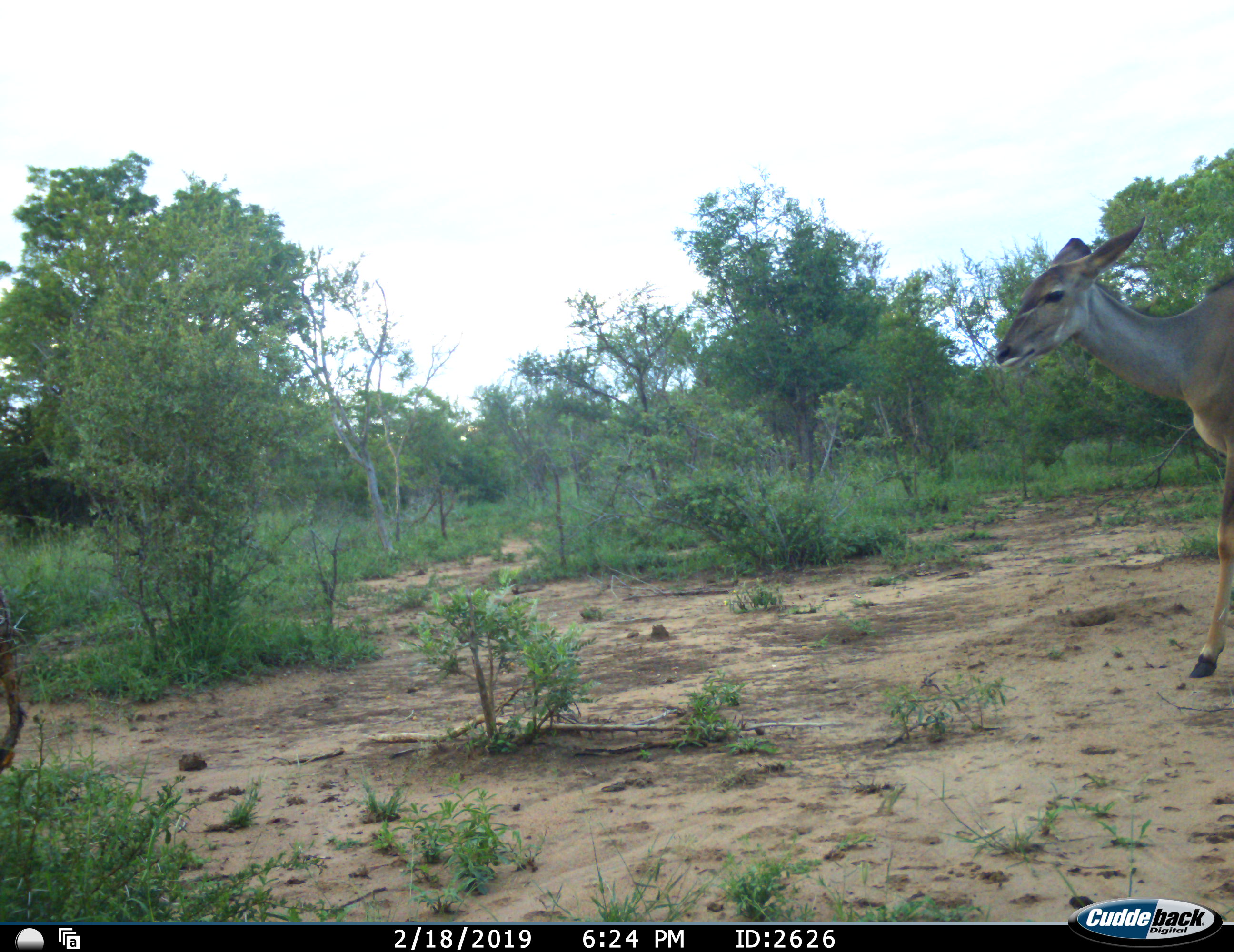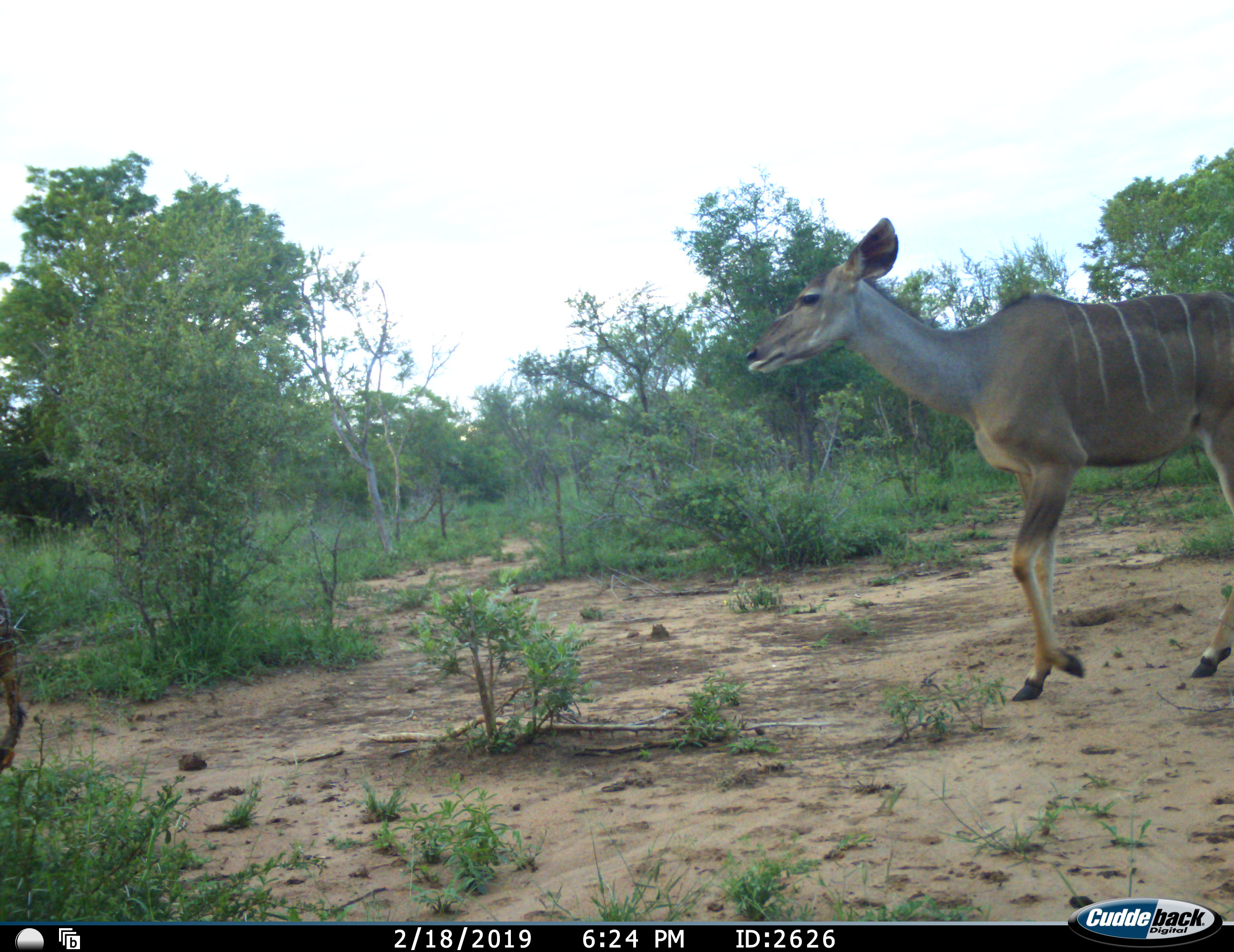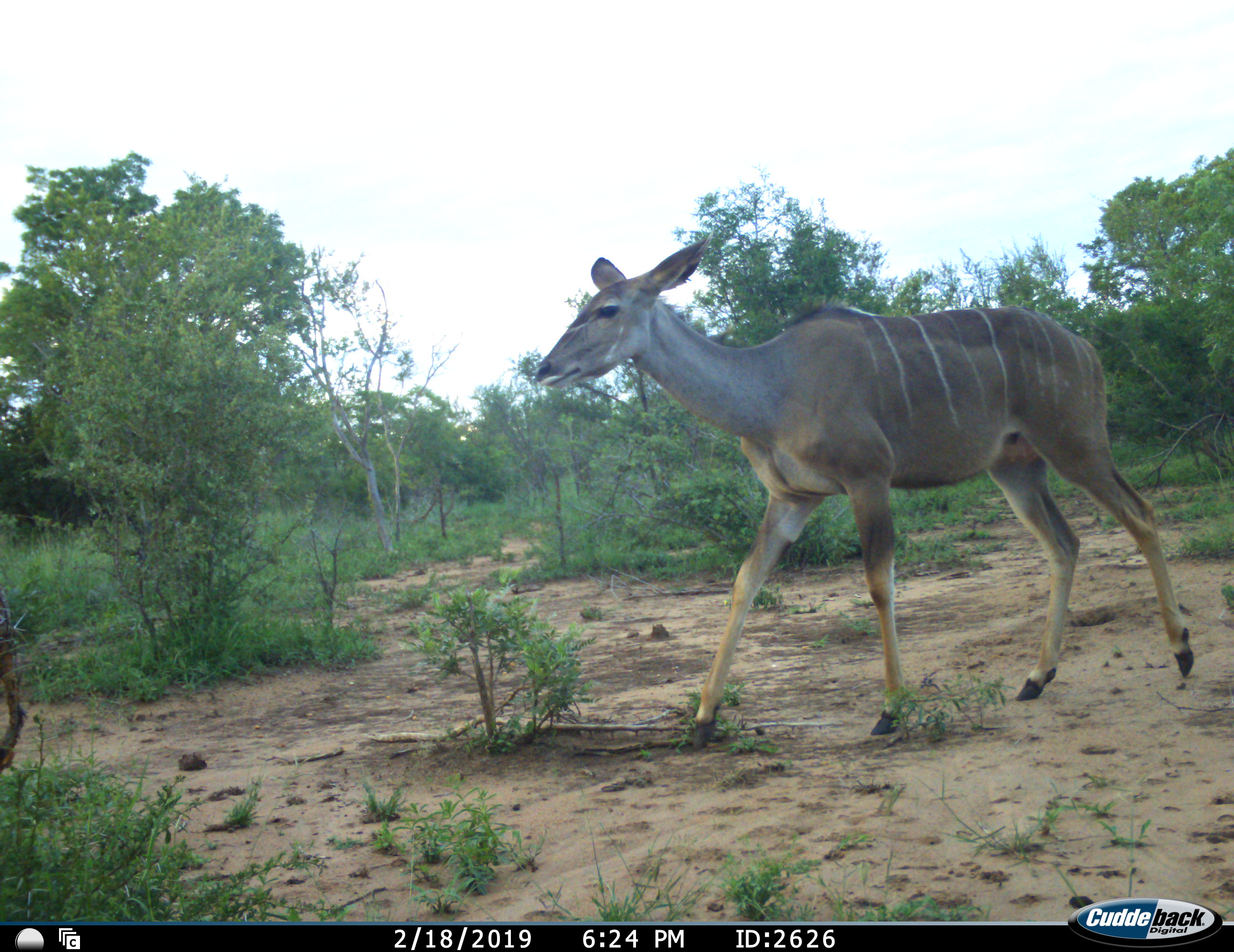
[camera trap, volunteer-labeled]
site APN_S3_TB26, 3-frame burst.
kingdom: Animalia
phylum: Chordata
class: Mammalia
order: Artiodactyla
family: Bovidae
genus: Tragelaphus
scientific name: Tragelaphus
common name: kudu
Kudu (Tragelaphus), count 1. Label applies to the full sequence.